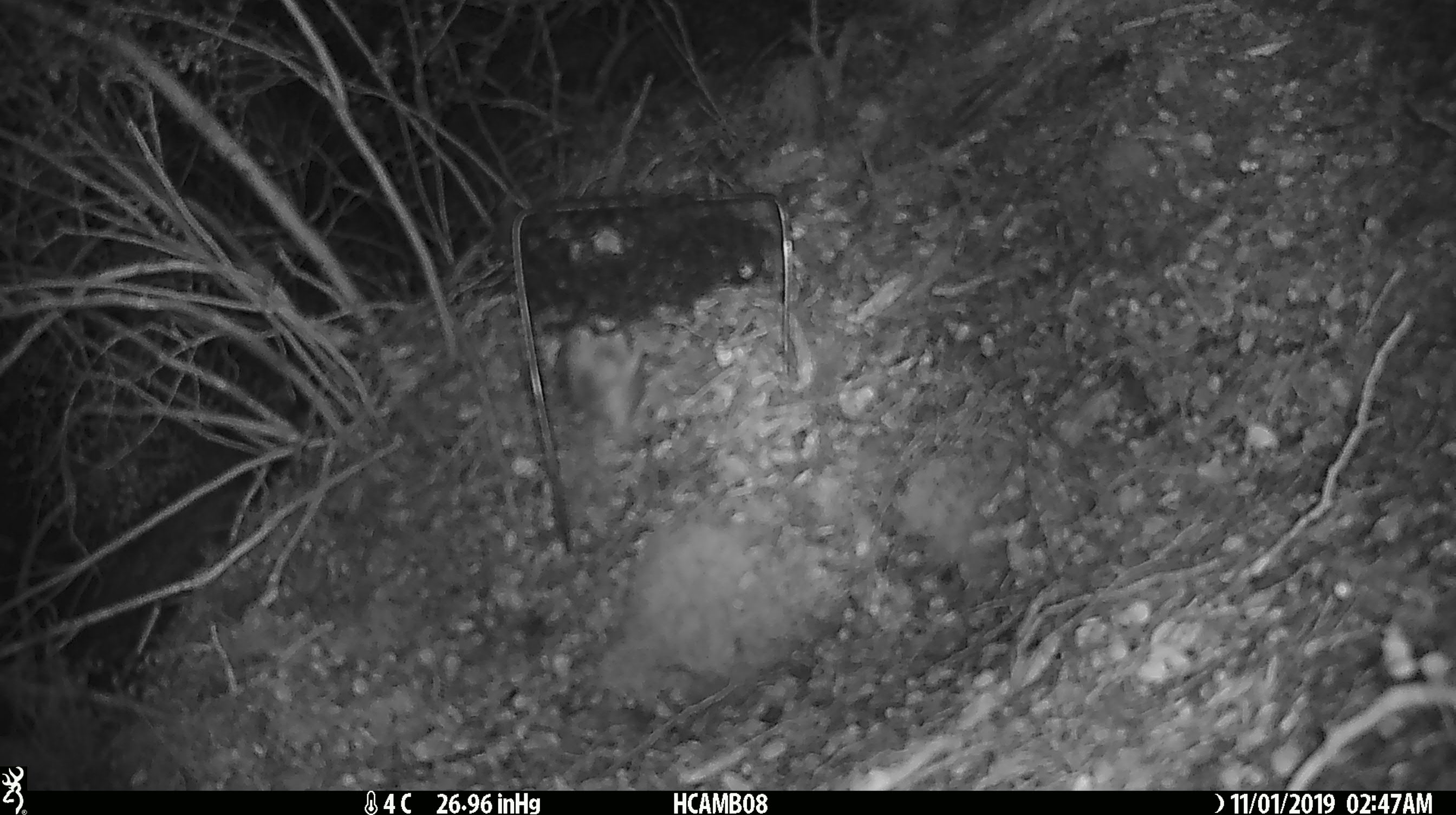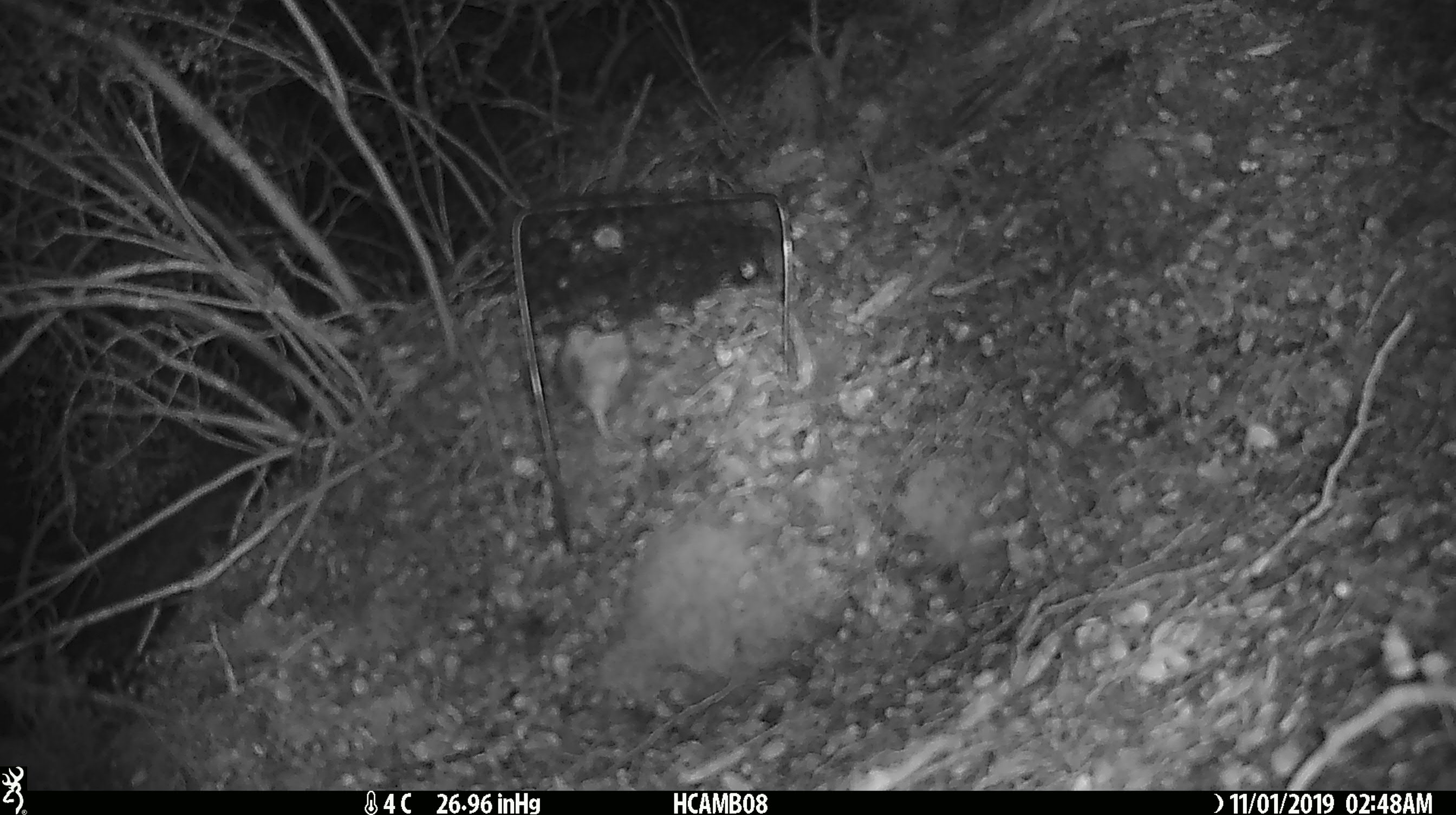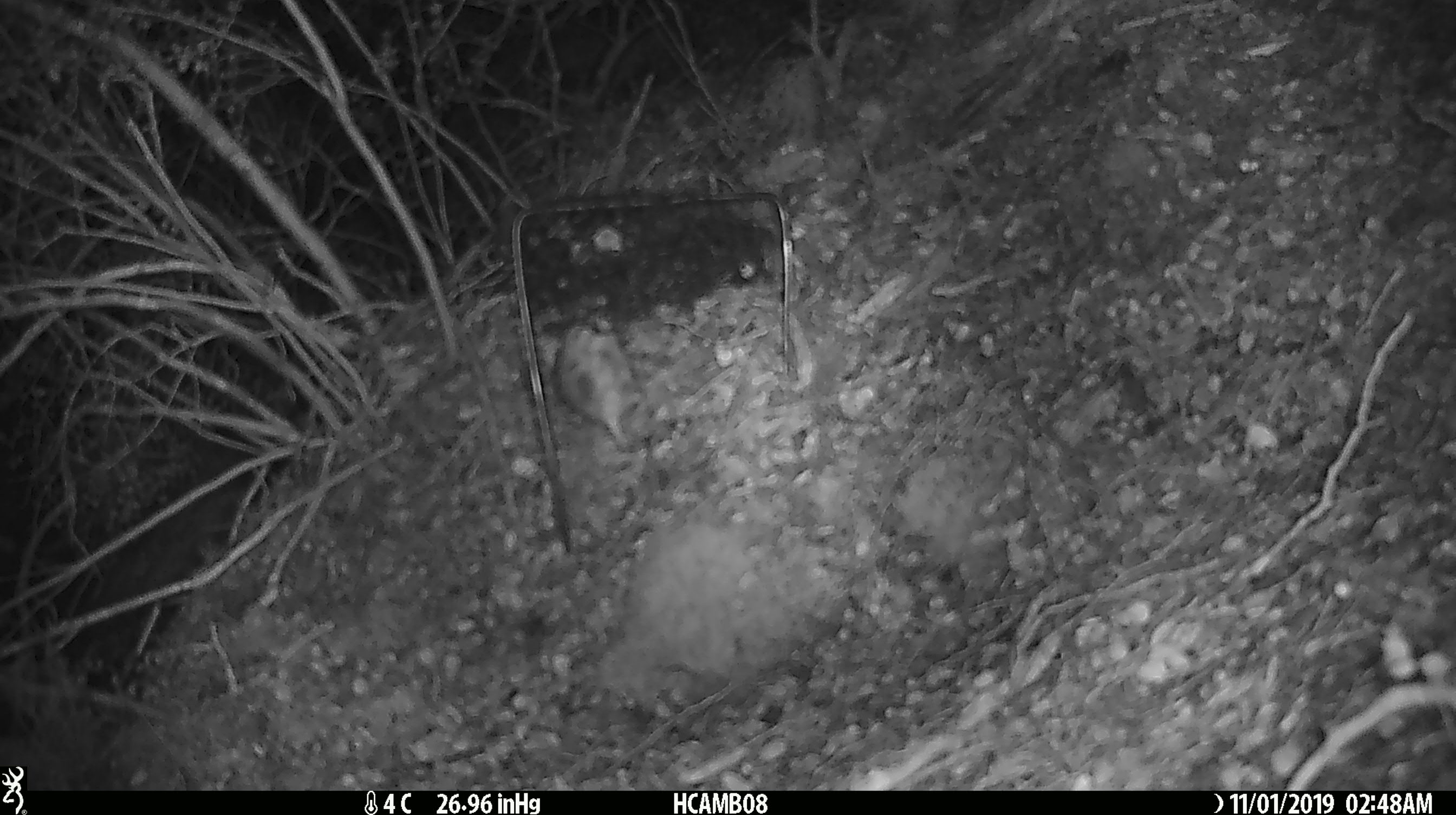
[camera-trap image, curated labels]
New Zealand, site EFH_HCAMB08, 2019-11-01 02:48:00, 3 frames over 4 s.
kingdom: Animalia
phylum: Chordata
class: Mammalia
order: Rodentia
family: Muridae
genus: Mus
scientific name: Mus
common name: mouse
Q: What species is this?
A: Mouse (Mus).